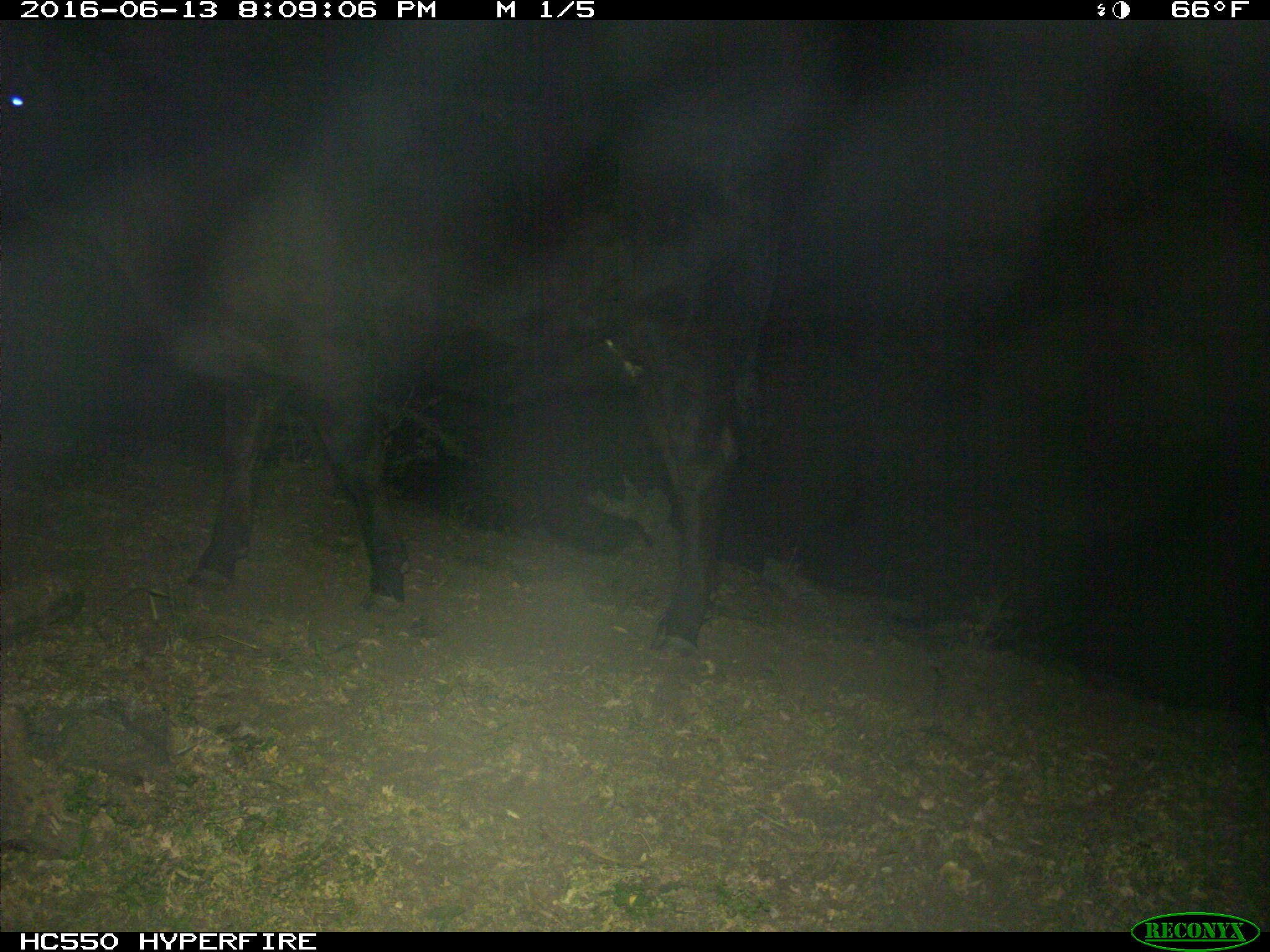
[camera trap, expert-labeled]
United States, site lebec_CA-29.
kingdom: Animalia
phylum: Chordata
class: Mammalia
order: Artiodactyla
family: Bovidae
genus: Bos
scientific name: Bos taurus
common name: domestic cow